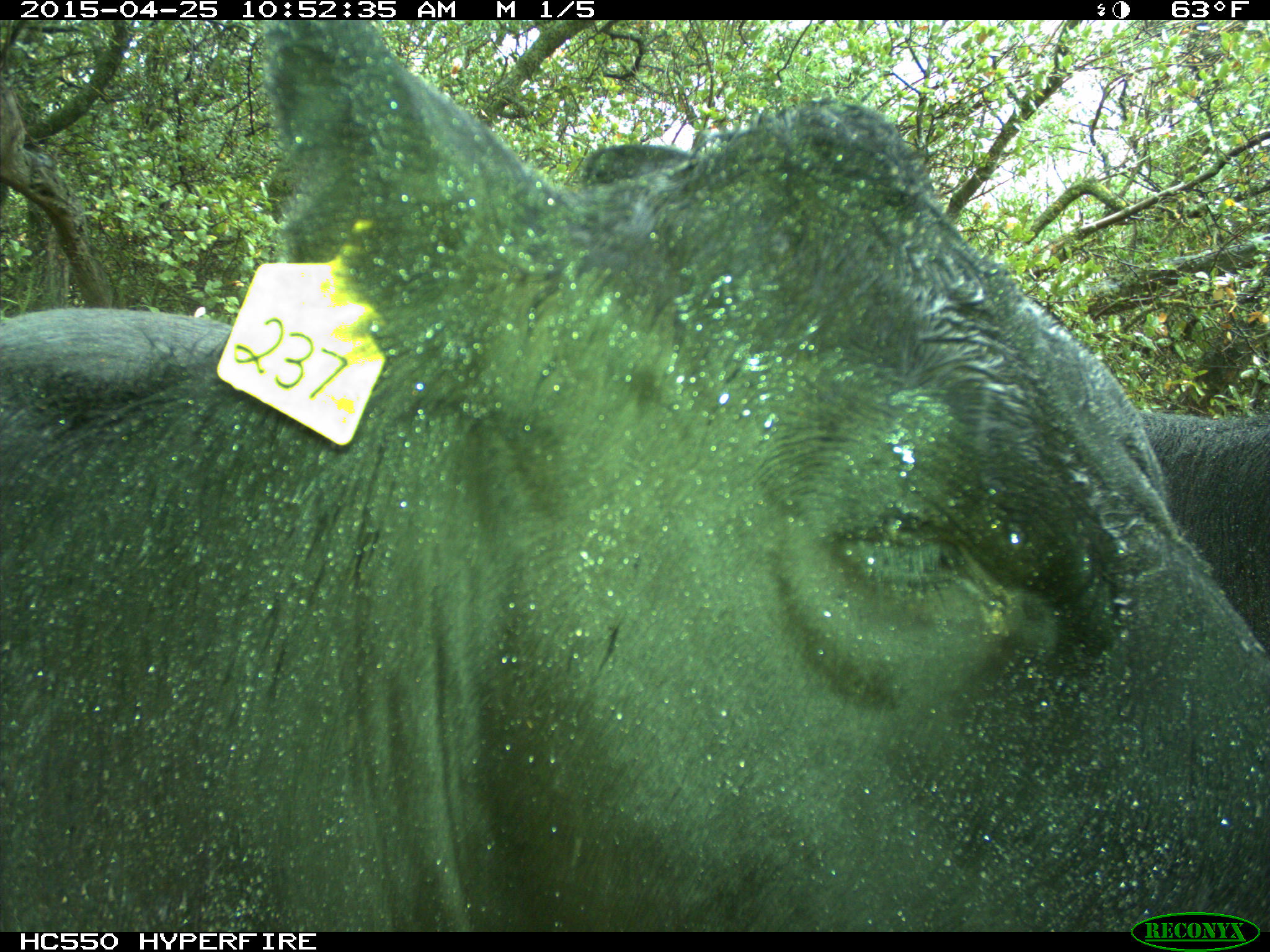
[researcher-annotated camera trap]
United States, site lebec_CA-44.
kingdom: Animalia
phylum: Chordata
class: Mammalia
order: Artiodactyla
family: Suidae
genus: Sus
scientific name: Sus scrofa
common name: wild boar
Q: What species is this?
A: Sus scrofa (wild boar).